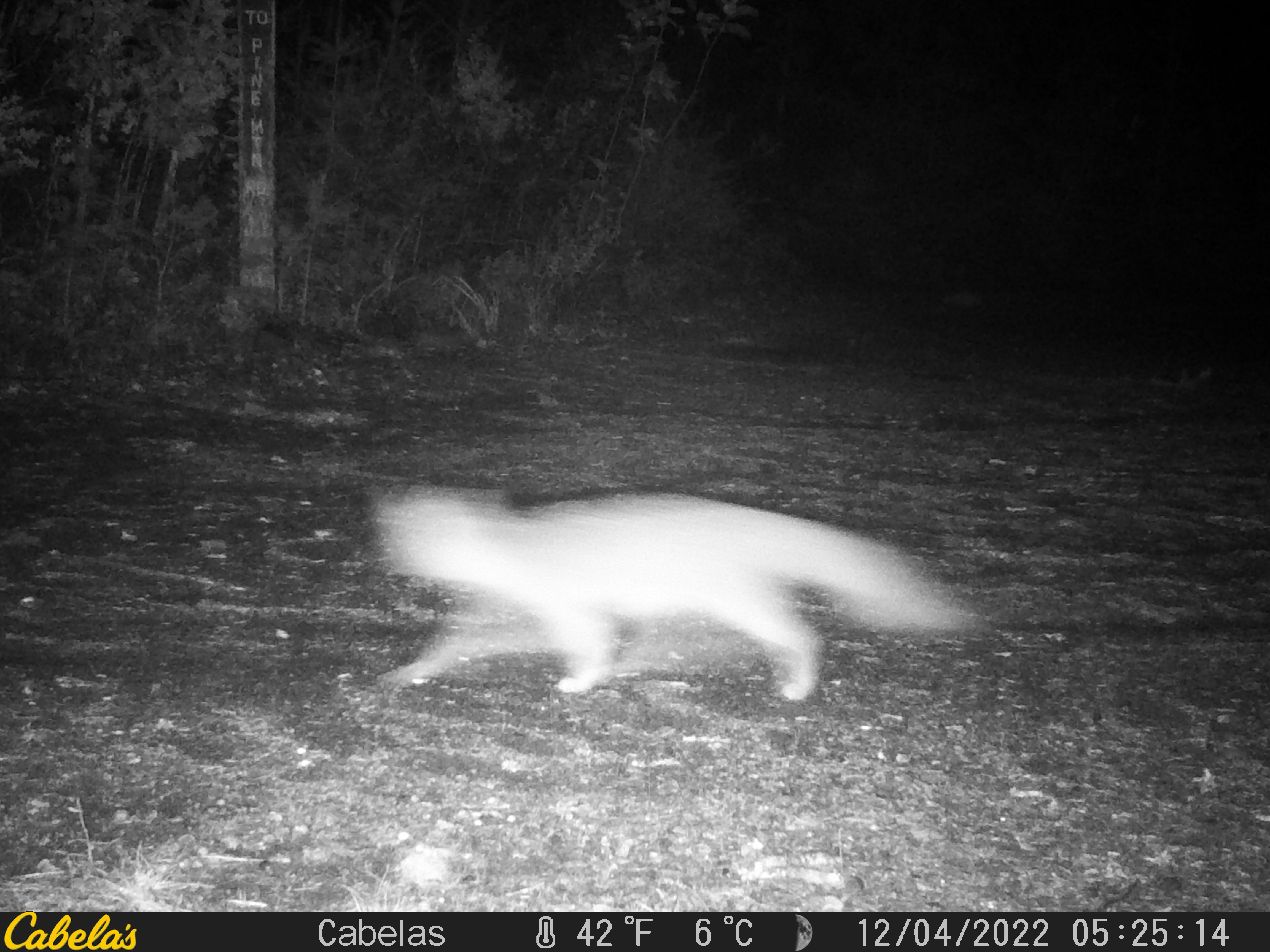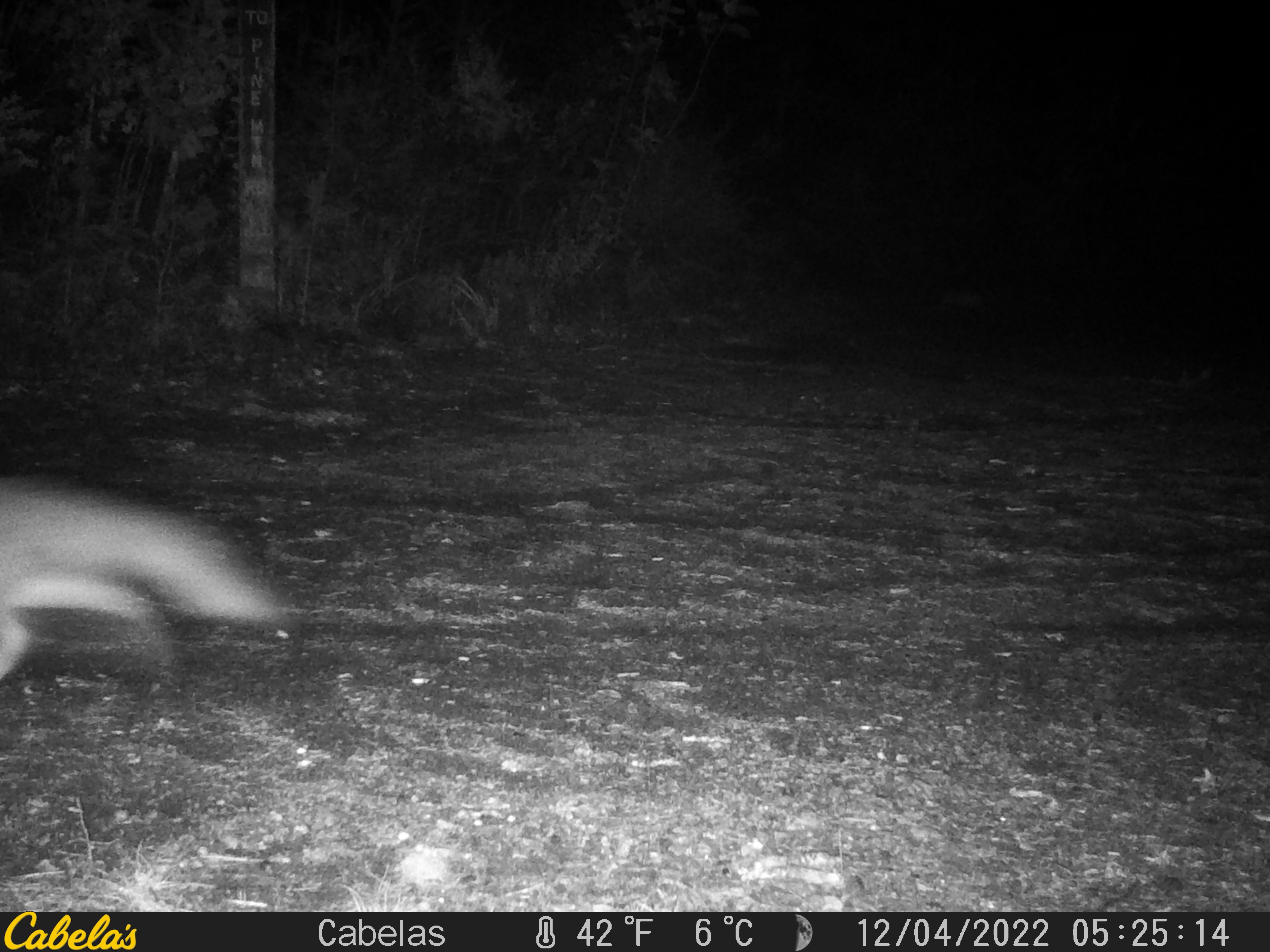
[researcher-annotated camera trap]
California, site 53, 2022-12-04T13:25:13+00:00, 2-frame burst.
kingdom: Animalia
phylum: Chordata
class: Mammalia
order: Carnivora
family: Canidae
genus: Urocyon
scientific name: Urocyon cinereoargenteus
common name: gray fox